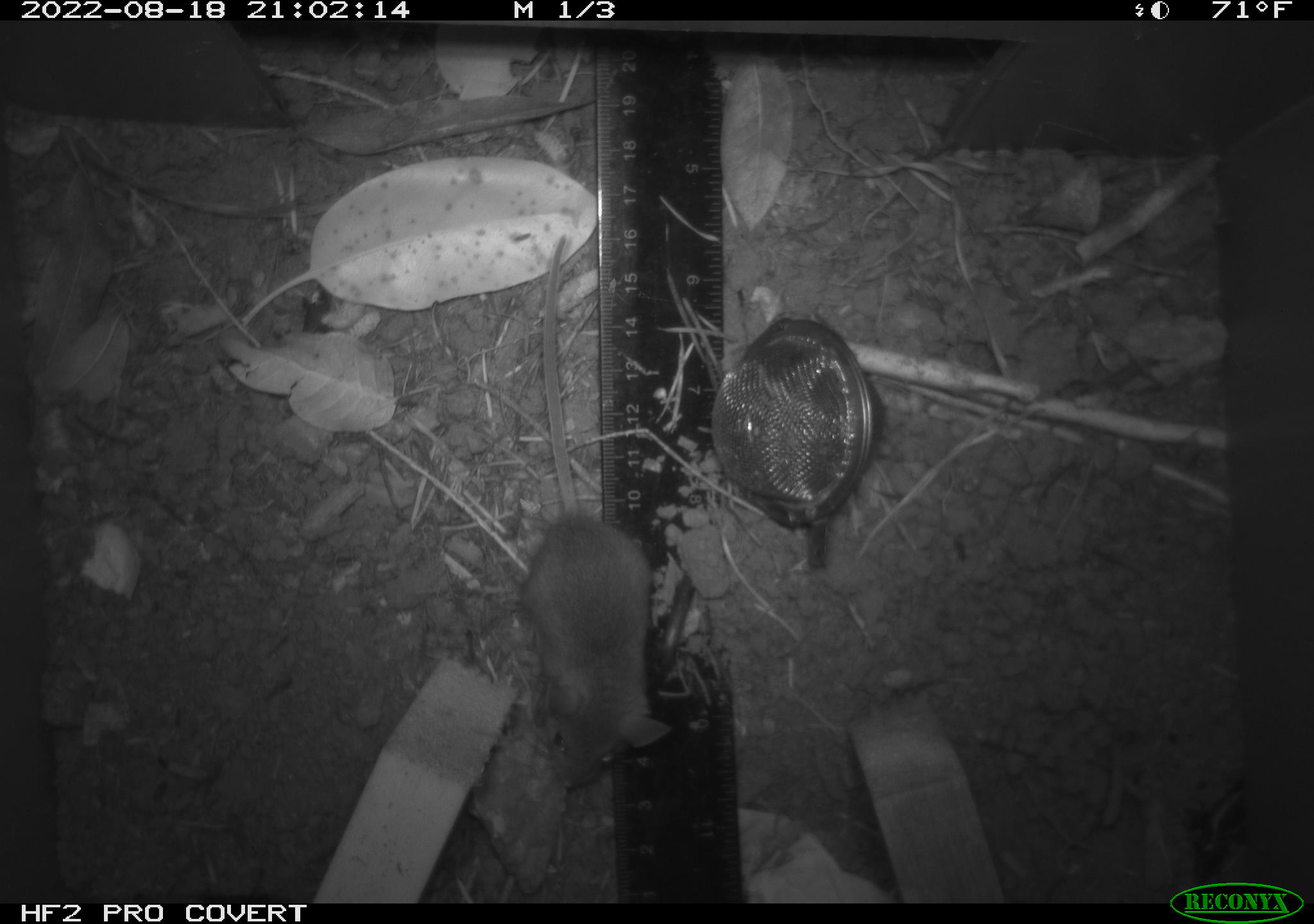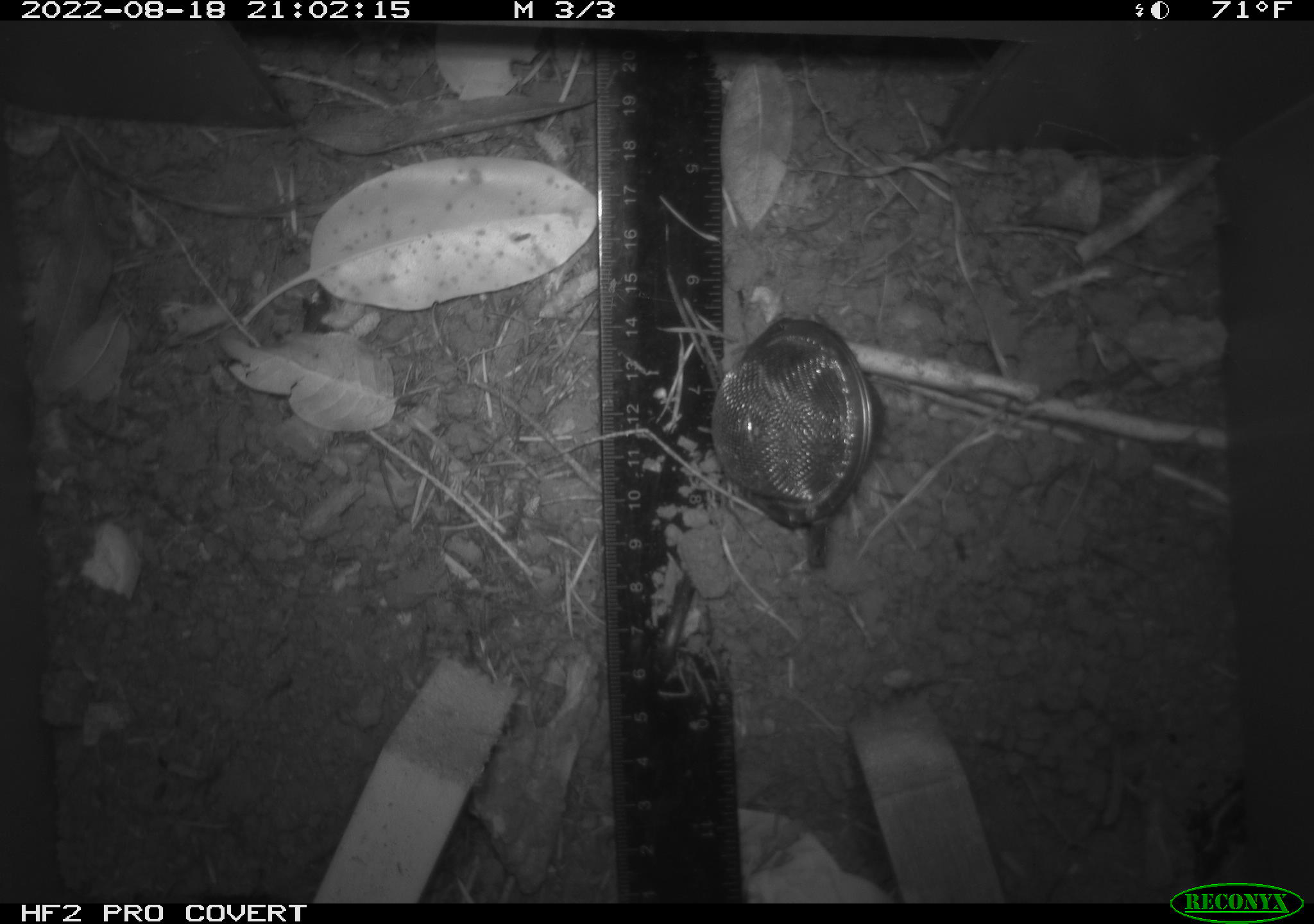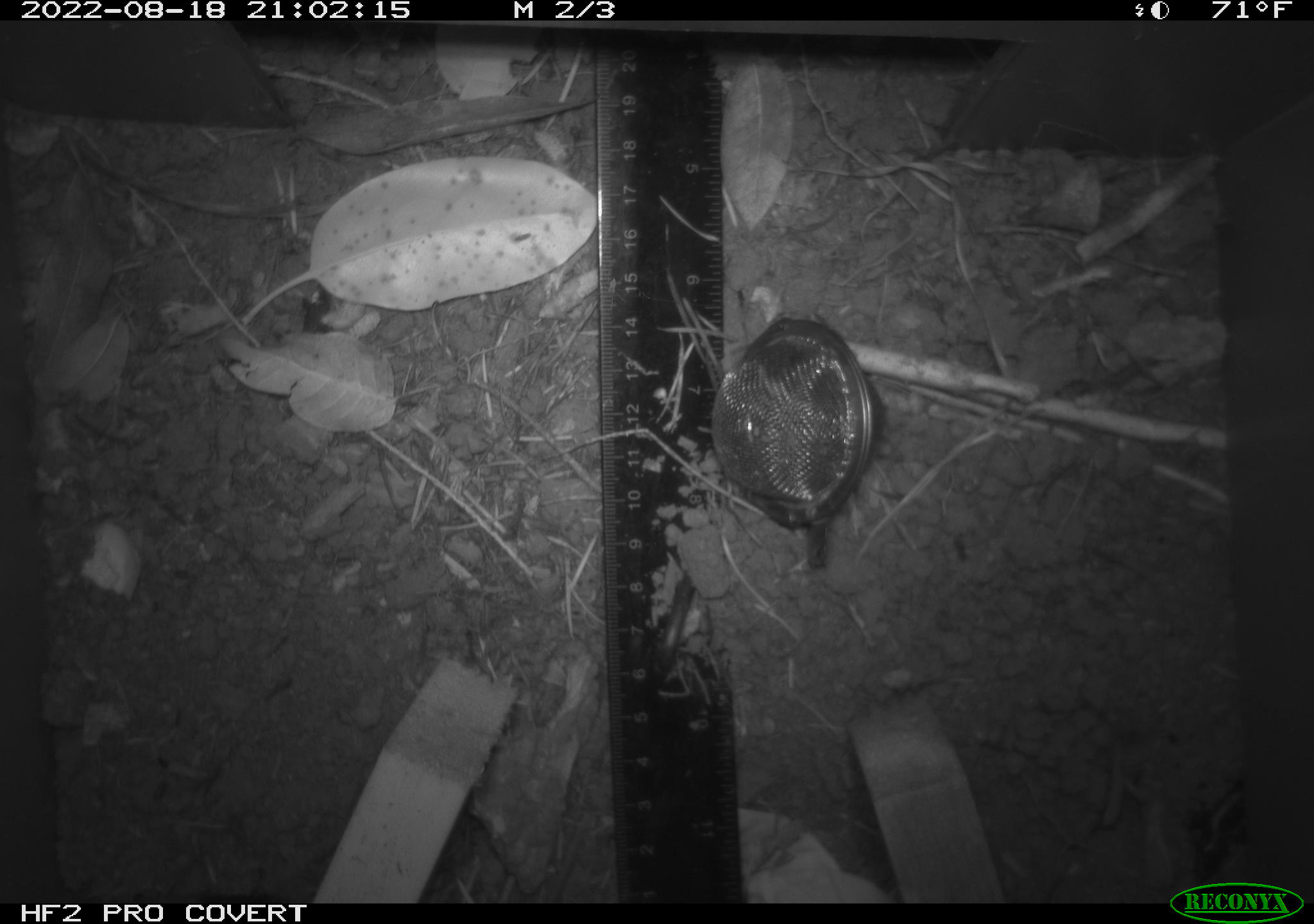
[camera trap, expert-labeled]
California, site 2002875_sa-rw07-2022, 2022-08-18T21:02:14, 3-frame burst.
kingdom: Animalia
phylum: Chordata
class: Mammalia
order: Rodentia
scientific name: Rodentia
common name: mouse species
Mouse species (Rodentia).